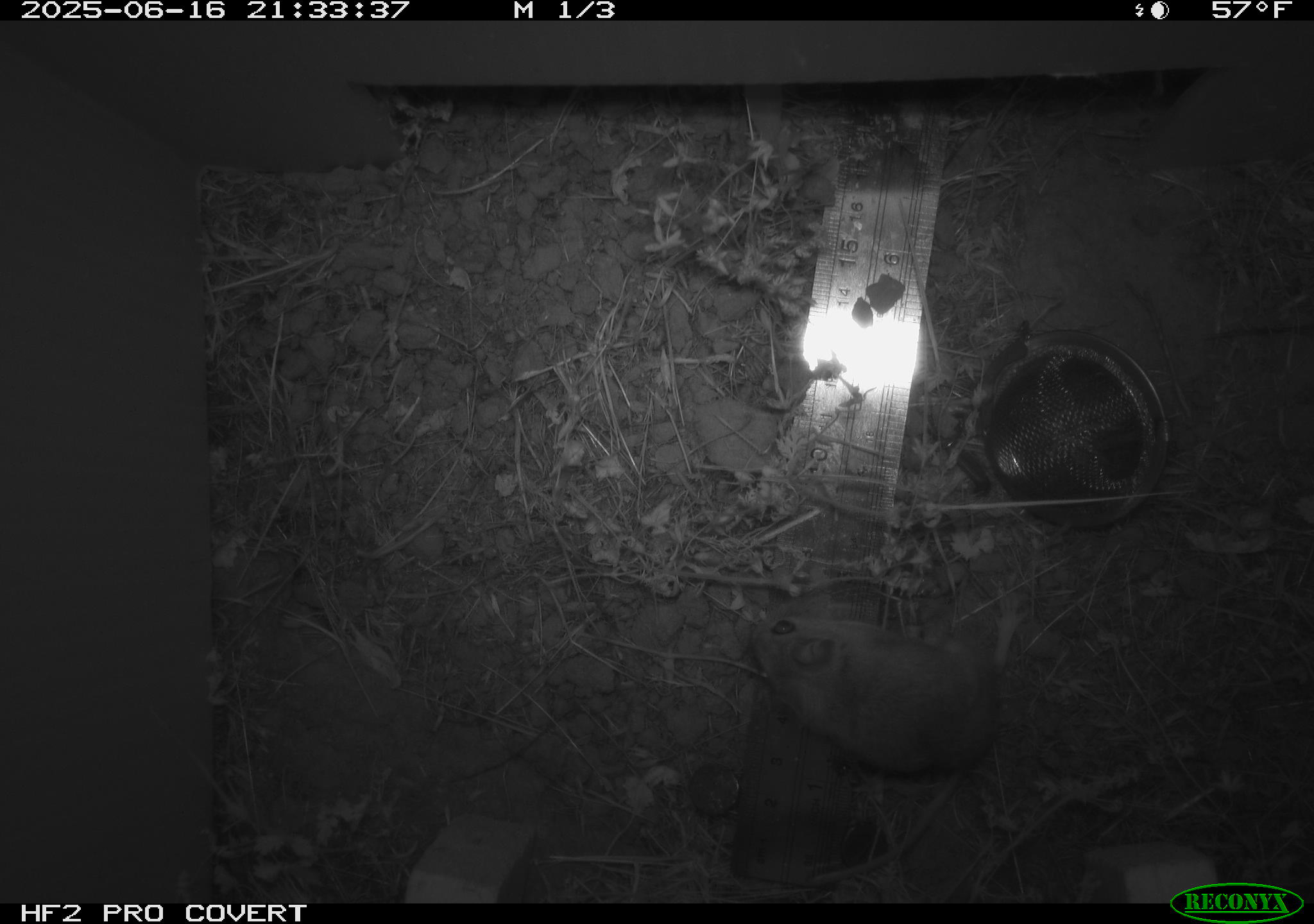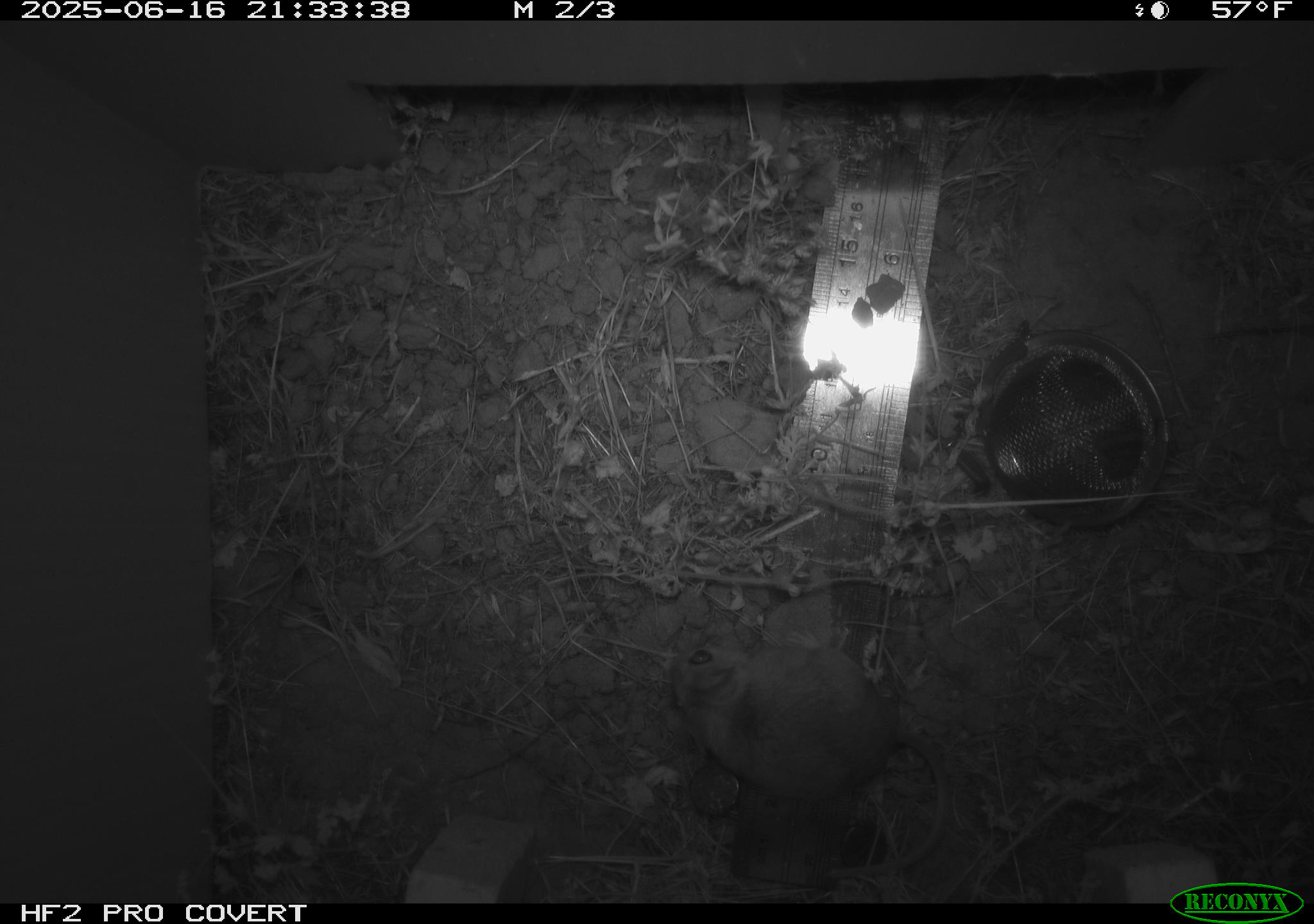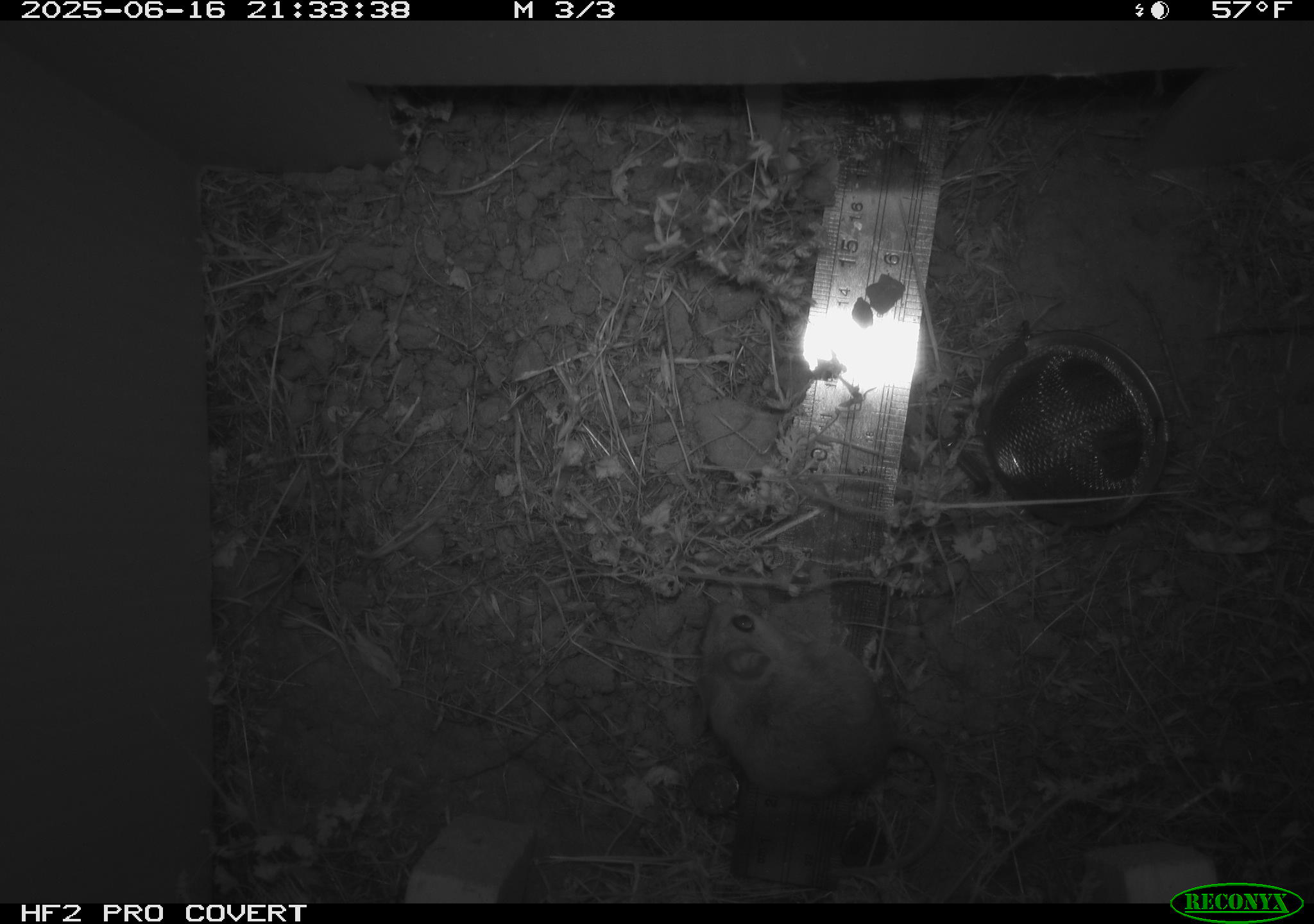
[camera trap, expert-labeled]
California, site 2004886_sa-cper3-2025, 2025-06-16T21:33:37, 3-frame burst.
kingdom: Animalia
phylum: Chordata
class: Mammalia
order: Rodentia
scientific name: Rodentia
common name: rodent